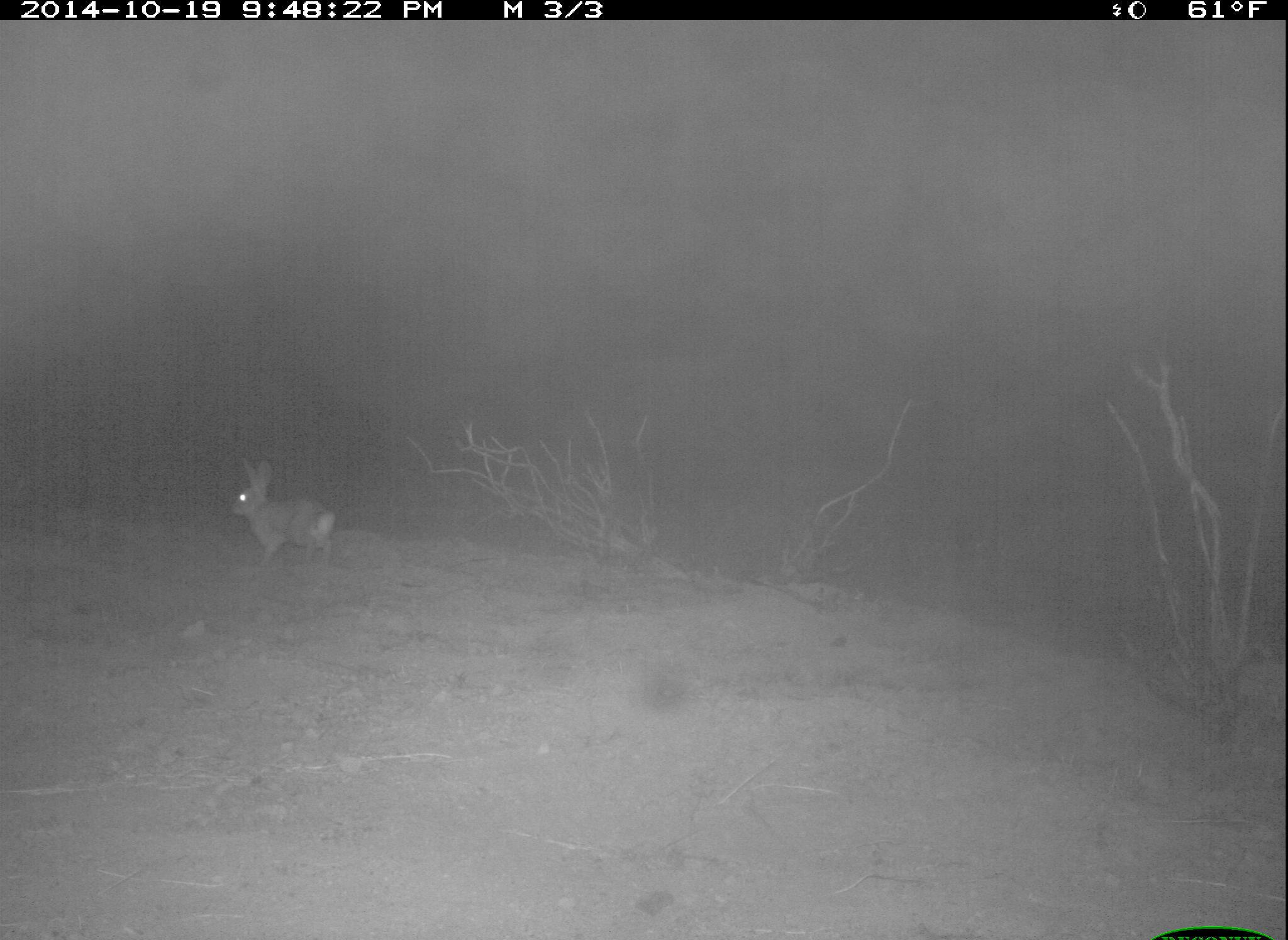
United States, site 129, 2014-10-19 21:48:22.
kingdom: Animalia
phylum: Chordata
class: Mammalia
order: Lagomorpha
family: Leporidae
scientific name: Leporidae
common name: rabbits and hares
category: rabbit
Rabbit (rabbits and hares) (Leporidae).